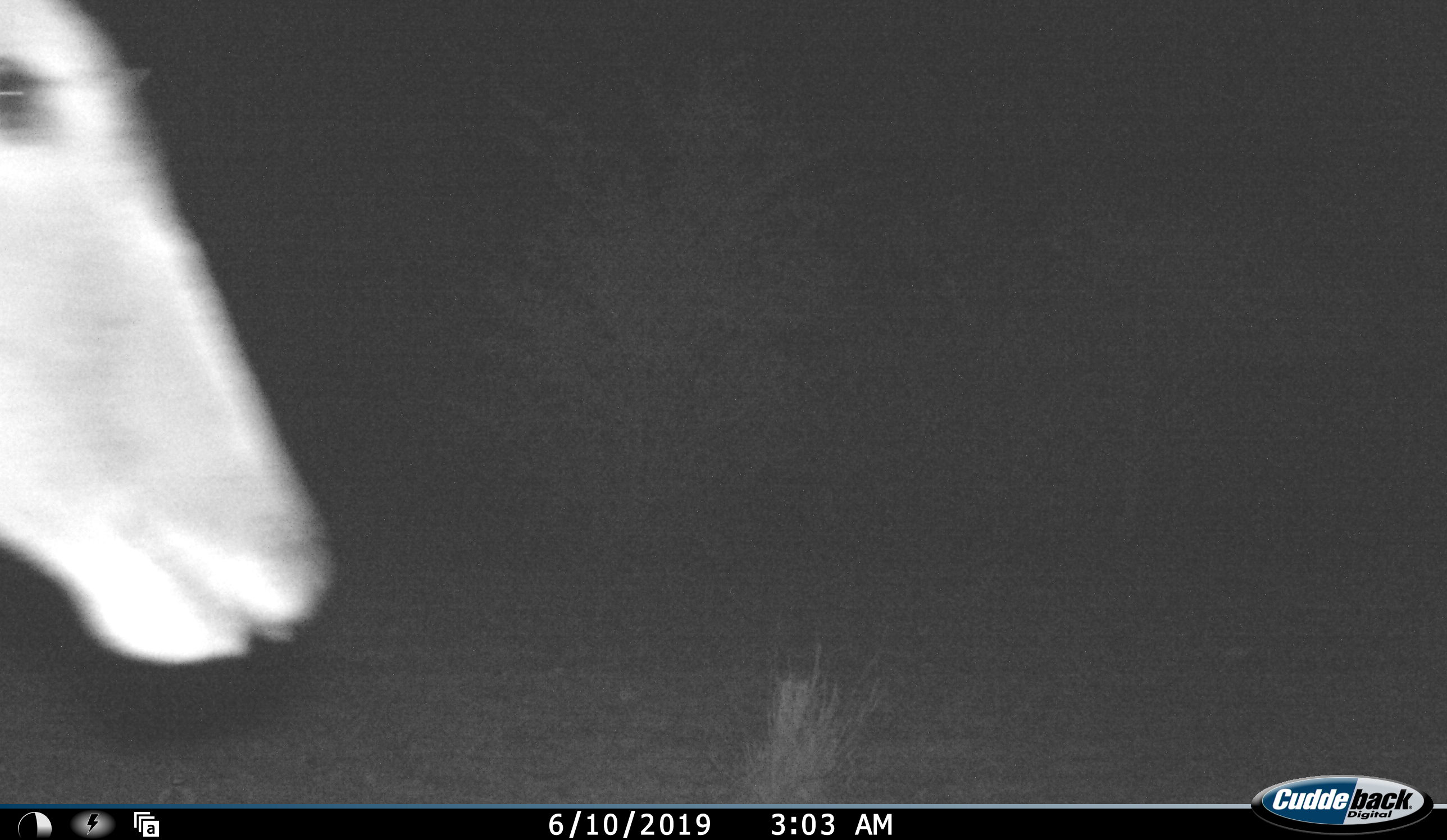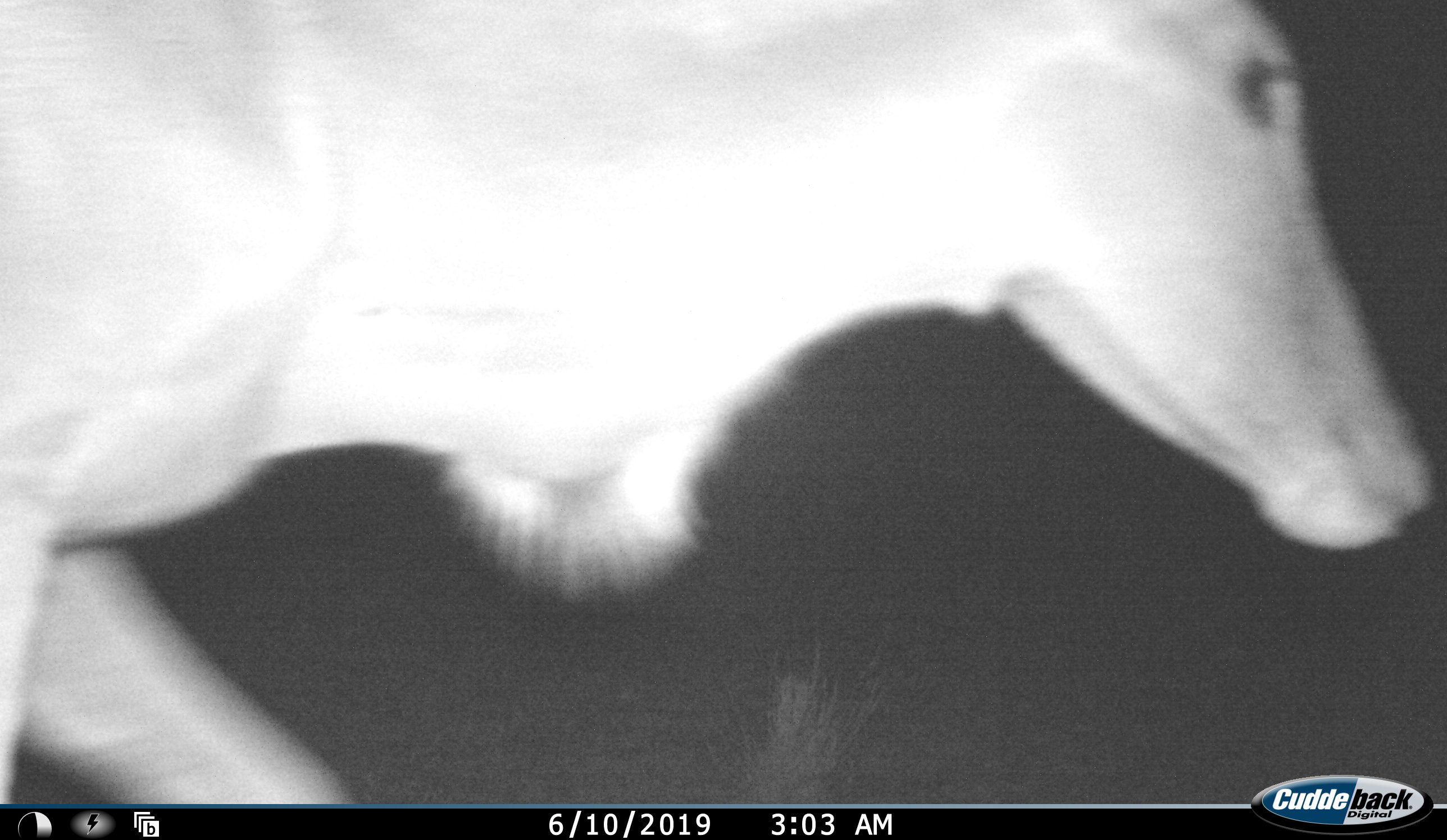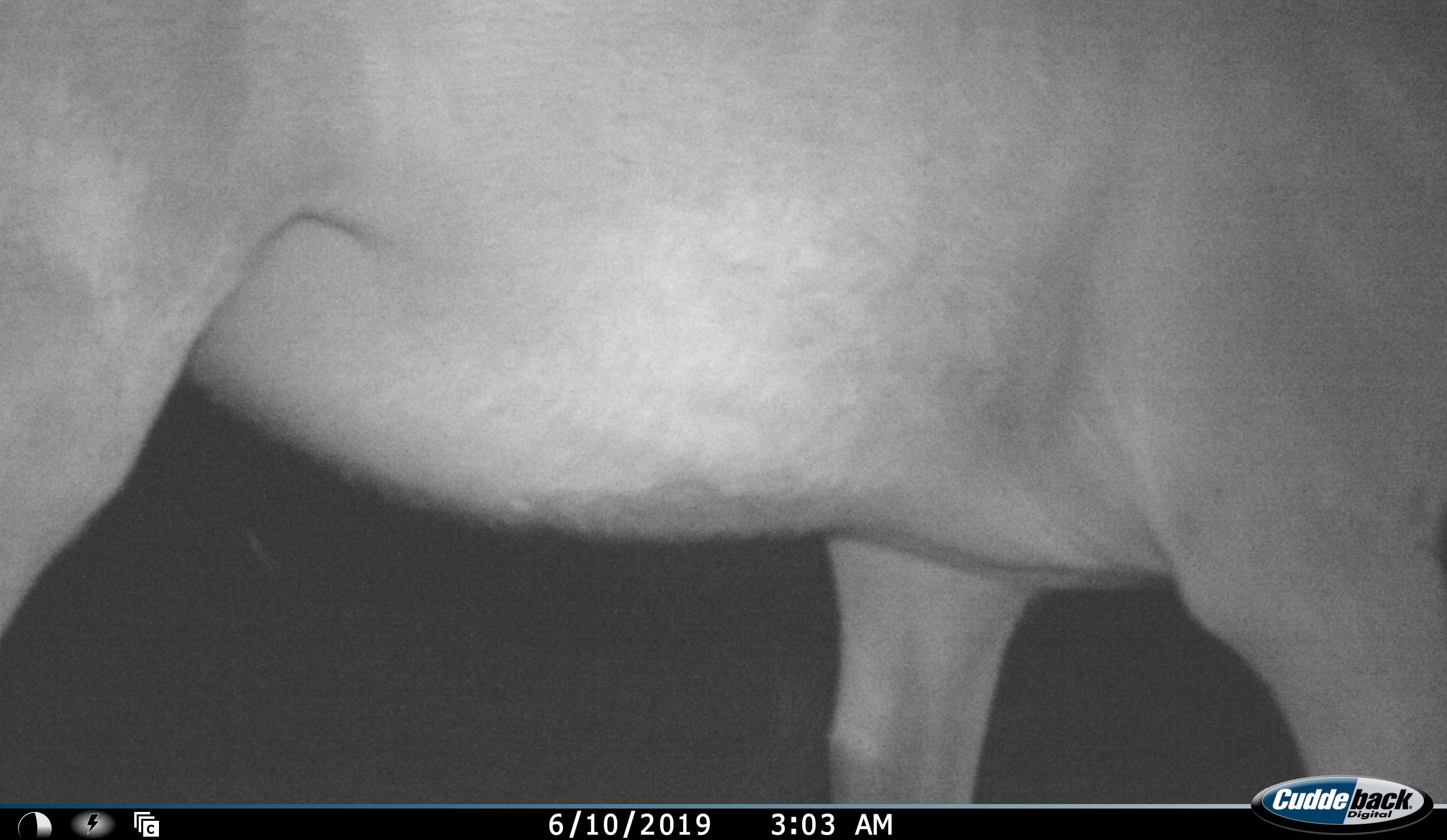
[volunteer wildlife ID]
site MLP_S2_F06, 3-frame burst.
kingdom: Animalia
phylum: Chordata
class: Mammalia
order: Artiodactyla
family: Bovidae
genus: Tragelaphus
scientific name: Tragelaphus oryx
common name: eland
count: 1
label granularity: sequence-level